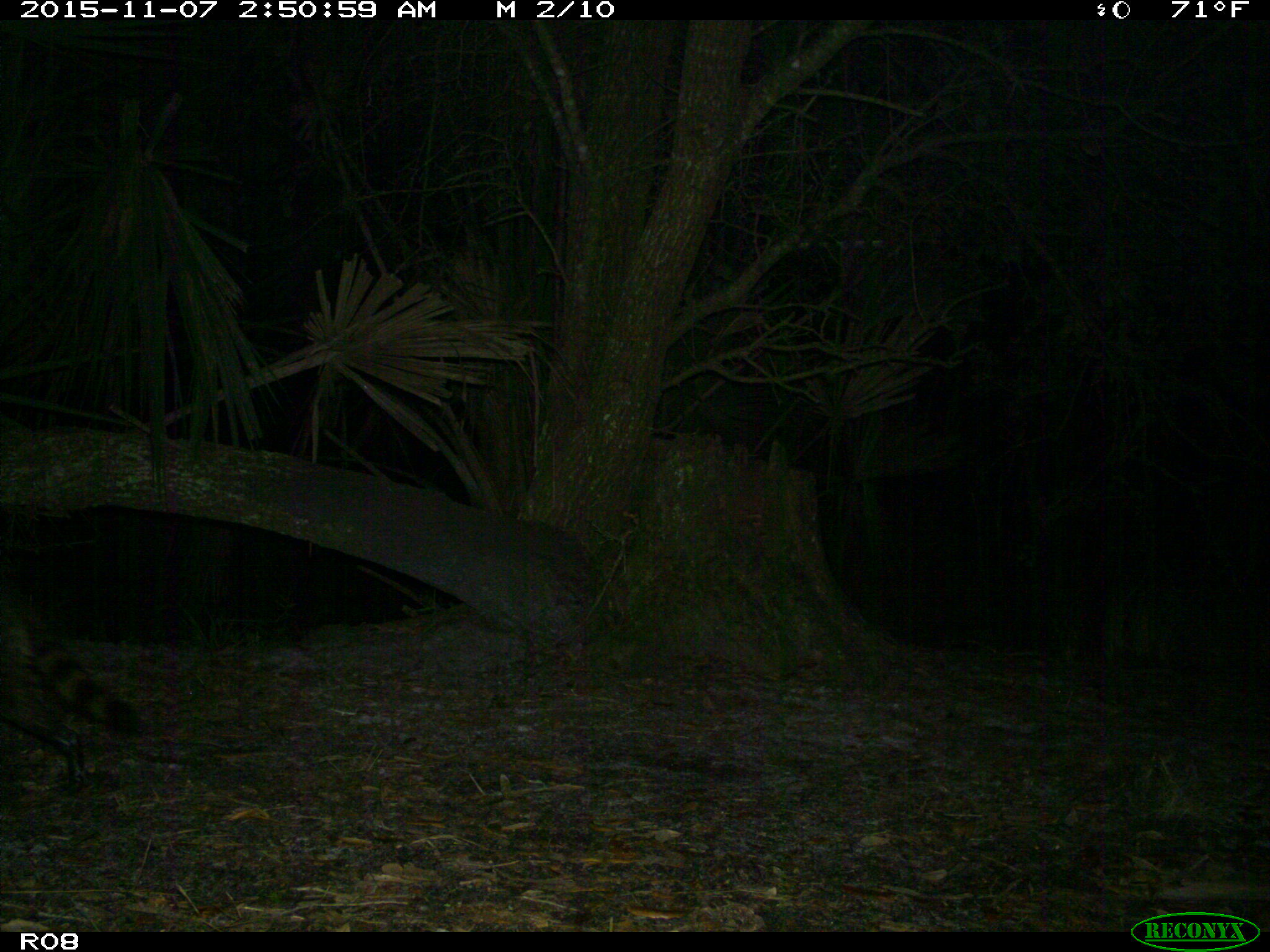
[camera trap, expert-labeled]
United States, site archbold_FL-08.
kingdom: Animalia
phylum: Chordata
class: Mammalia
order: Carnivora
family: Procyonidae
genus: Procyon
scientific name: Procyon lotor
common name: common raccoon